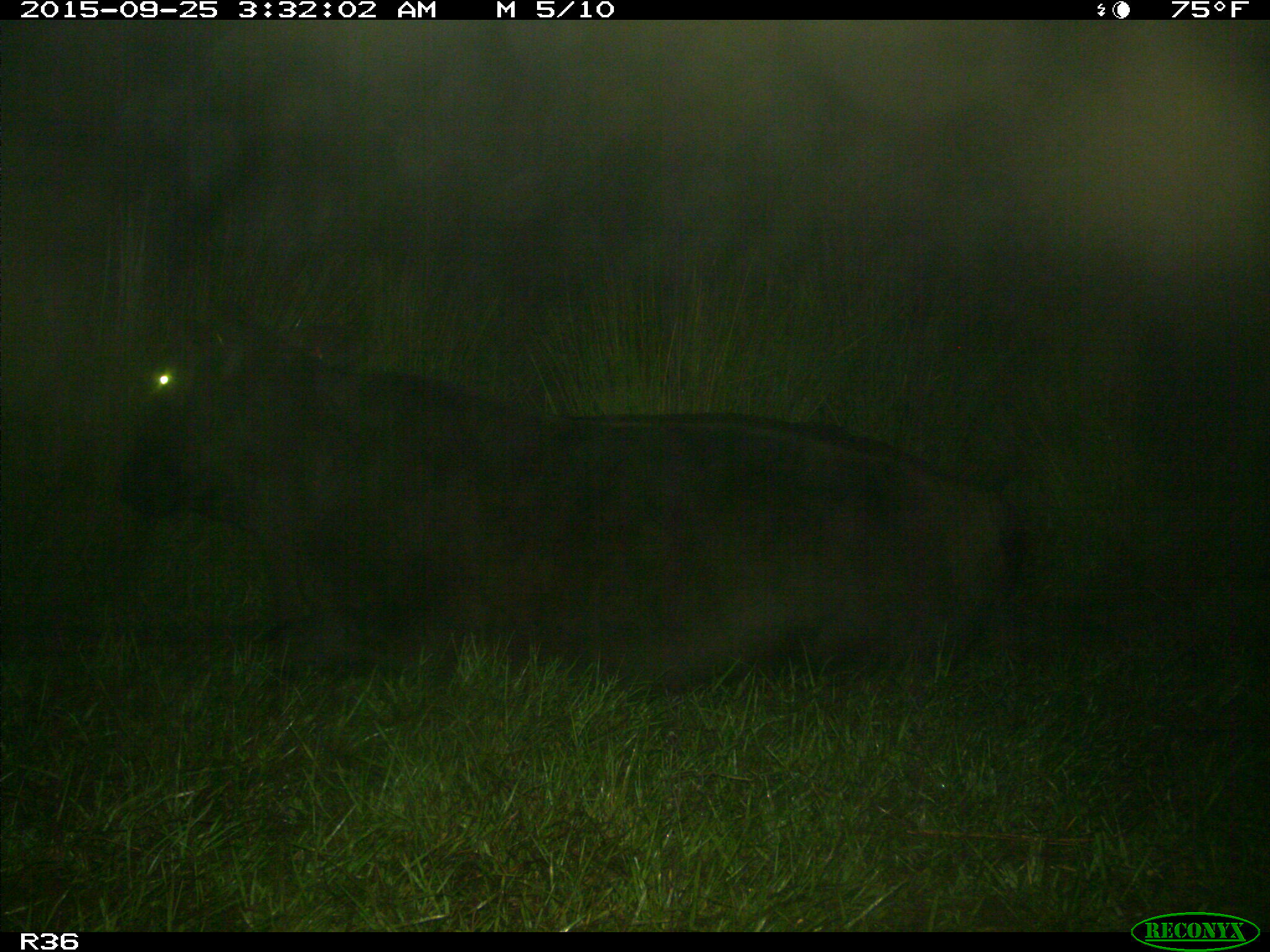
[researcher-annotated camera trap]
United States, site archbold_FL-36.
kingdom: Animalia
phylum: Chordata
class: Mammalia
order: Artiodactyla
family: Bovidae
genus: Bos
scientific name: Bos taurus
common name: domestic cow